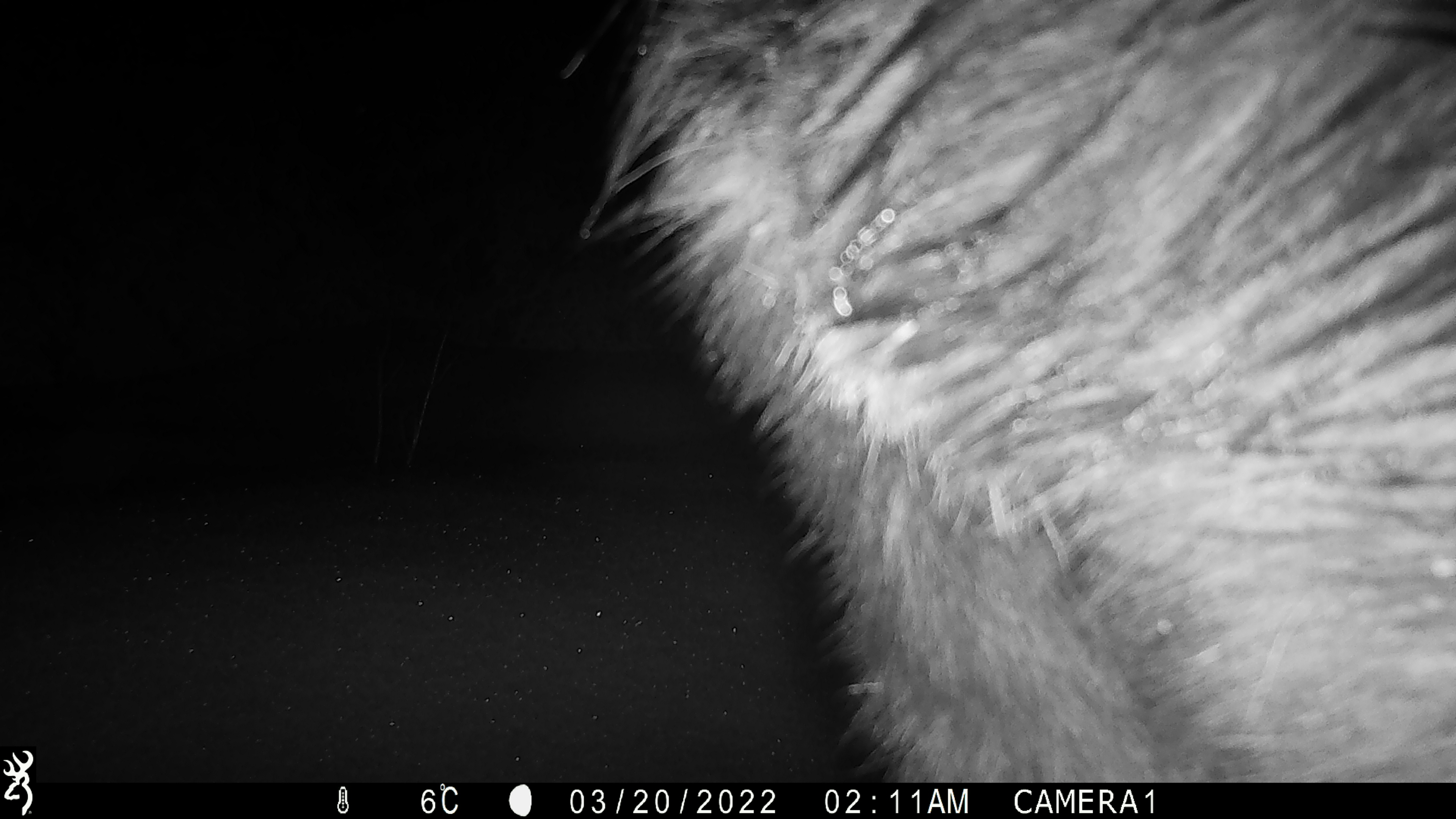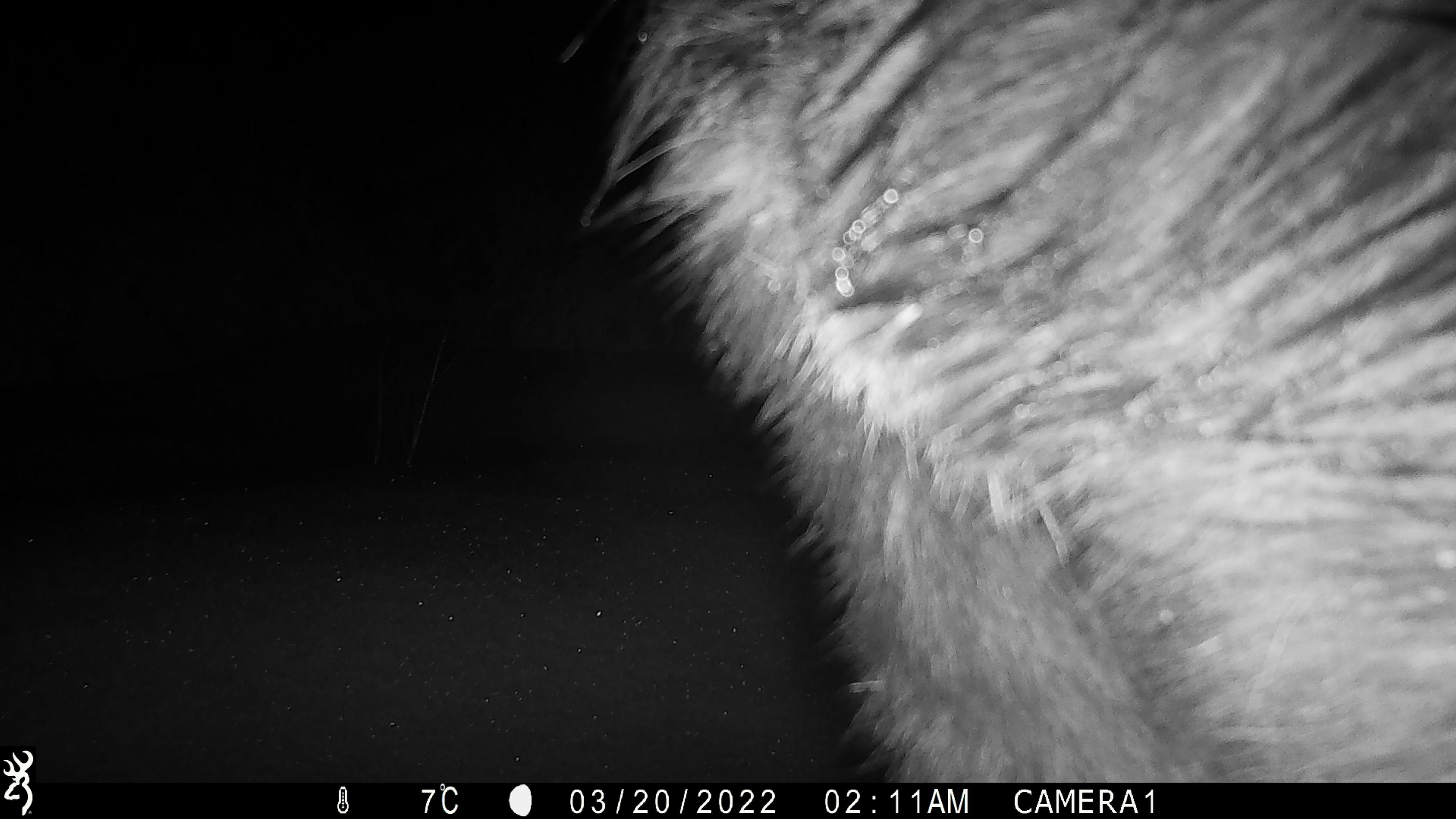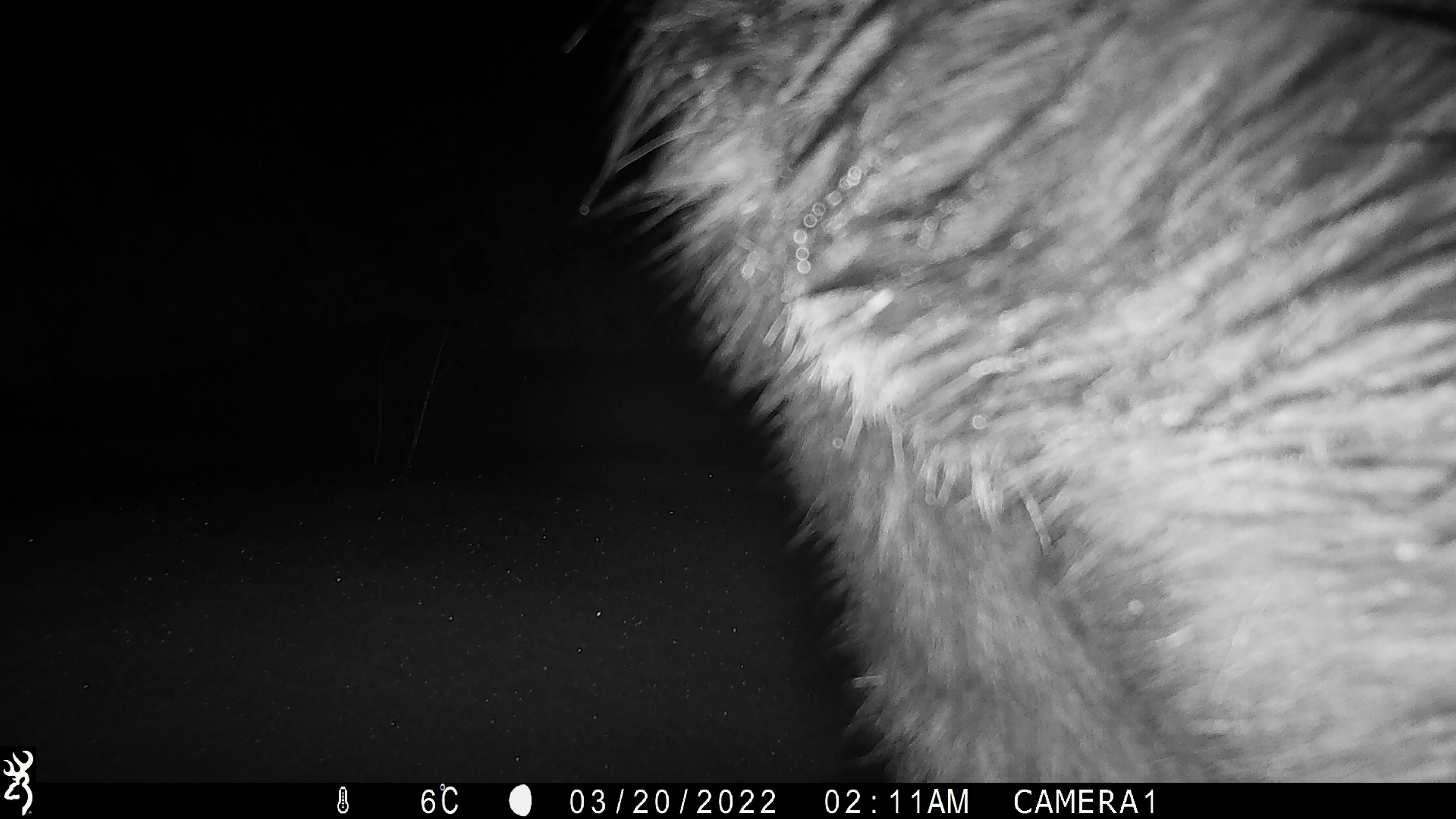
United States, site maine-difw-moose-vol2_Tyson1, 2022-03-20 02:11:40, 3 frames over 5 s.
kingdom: Animalia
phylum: Chordata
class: Mammalia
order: Artiodactyla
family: Cervidae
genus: Alces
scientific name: Alces alces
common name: moose